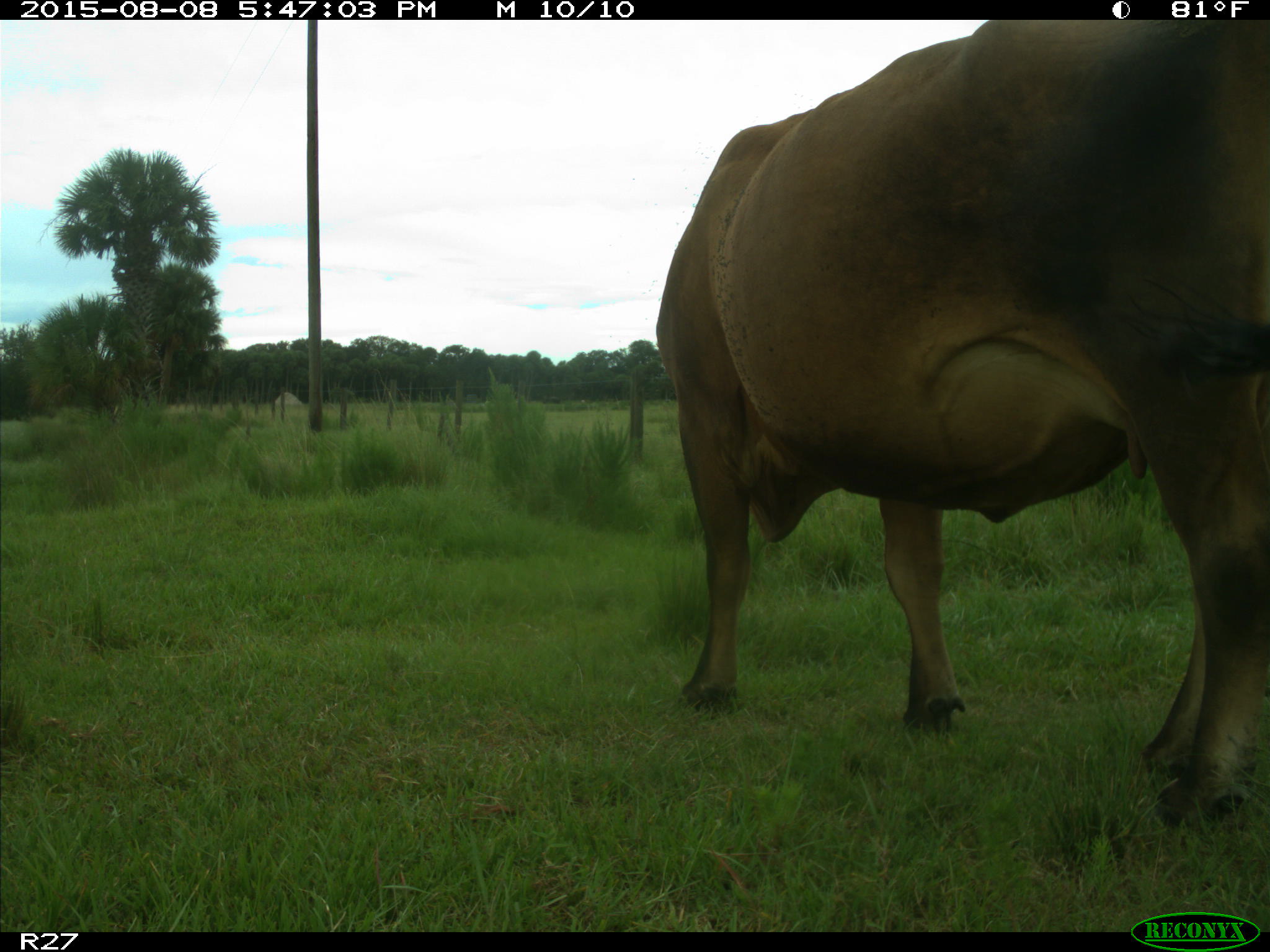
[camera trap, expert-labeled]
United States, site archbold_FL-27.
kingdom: Animalia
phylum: Chordata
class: Mammalia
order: Artiodactyla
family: Bovidae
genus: Bos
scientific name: Bos taurus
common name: domestic cow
Bos taurus (domestic cow).